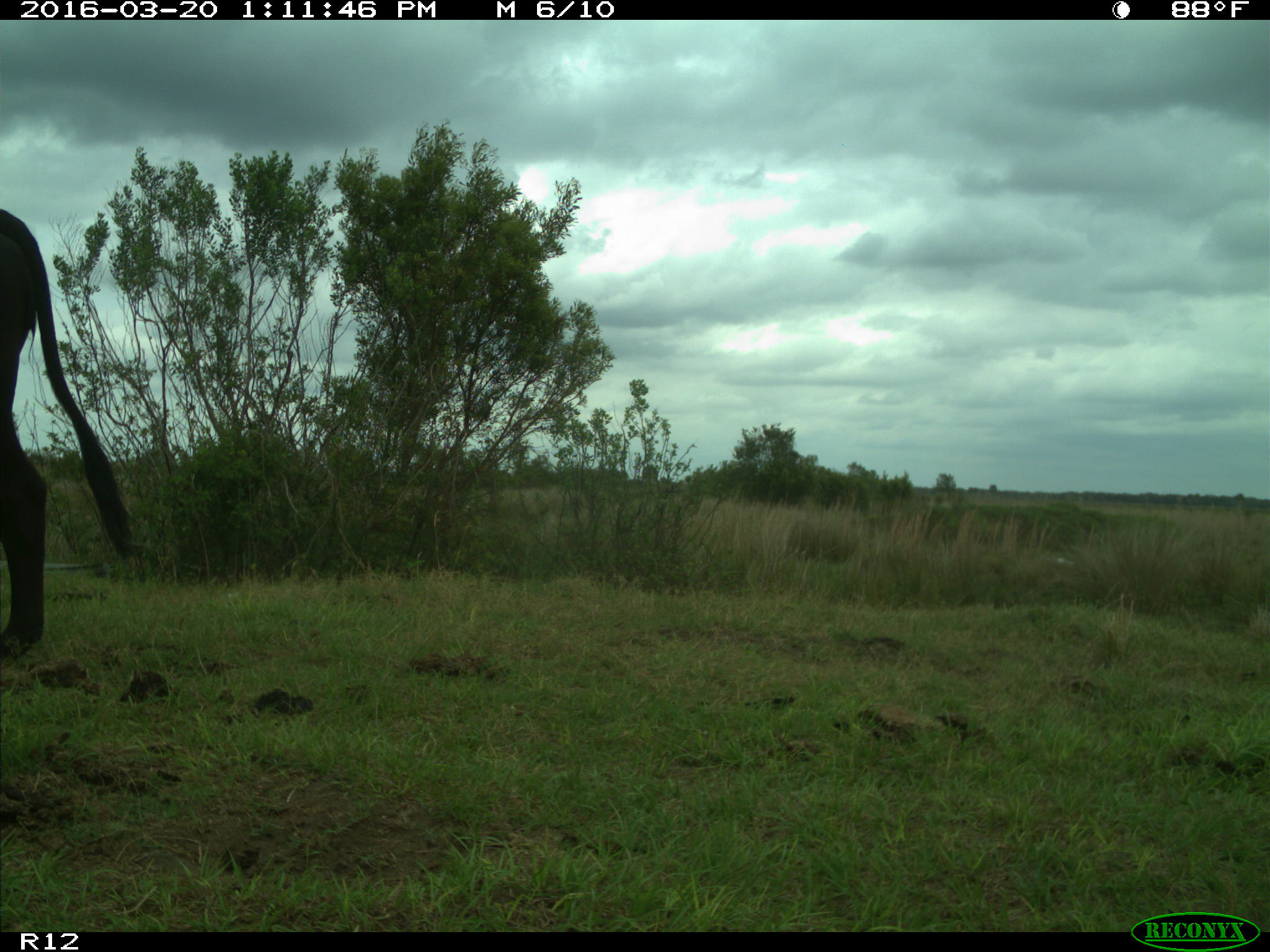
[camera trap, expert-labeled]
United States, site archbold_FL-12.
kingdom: Animalia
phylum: Chordata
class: Mammalia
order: Artiodactyla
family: Bovidae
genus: Bos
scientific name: Bos taurus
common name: domestic cow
Bos taurus (domestic cow).